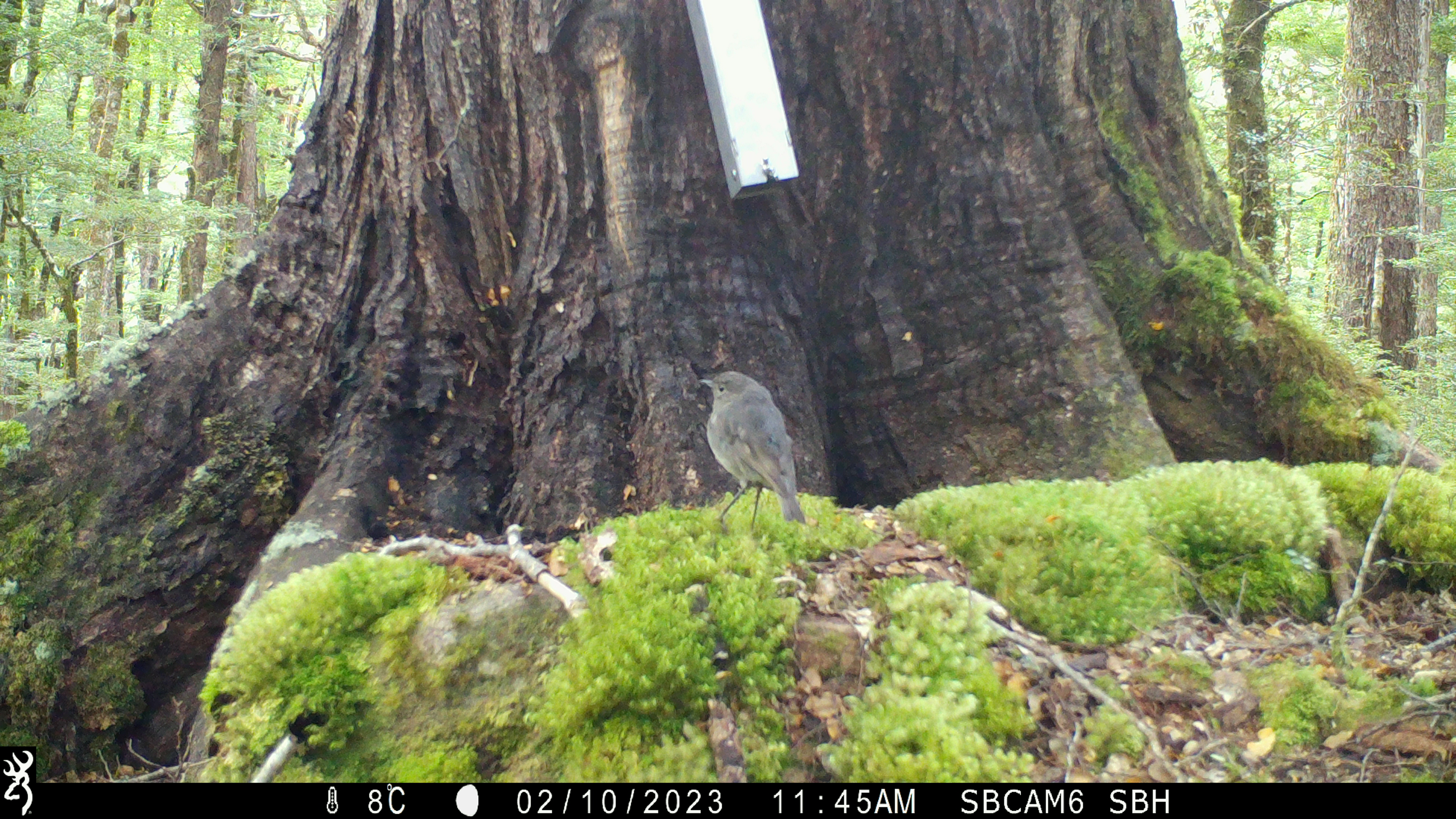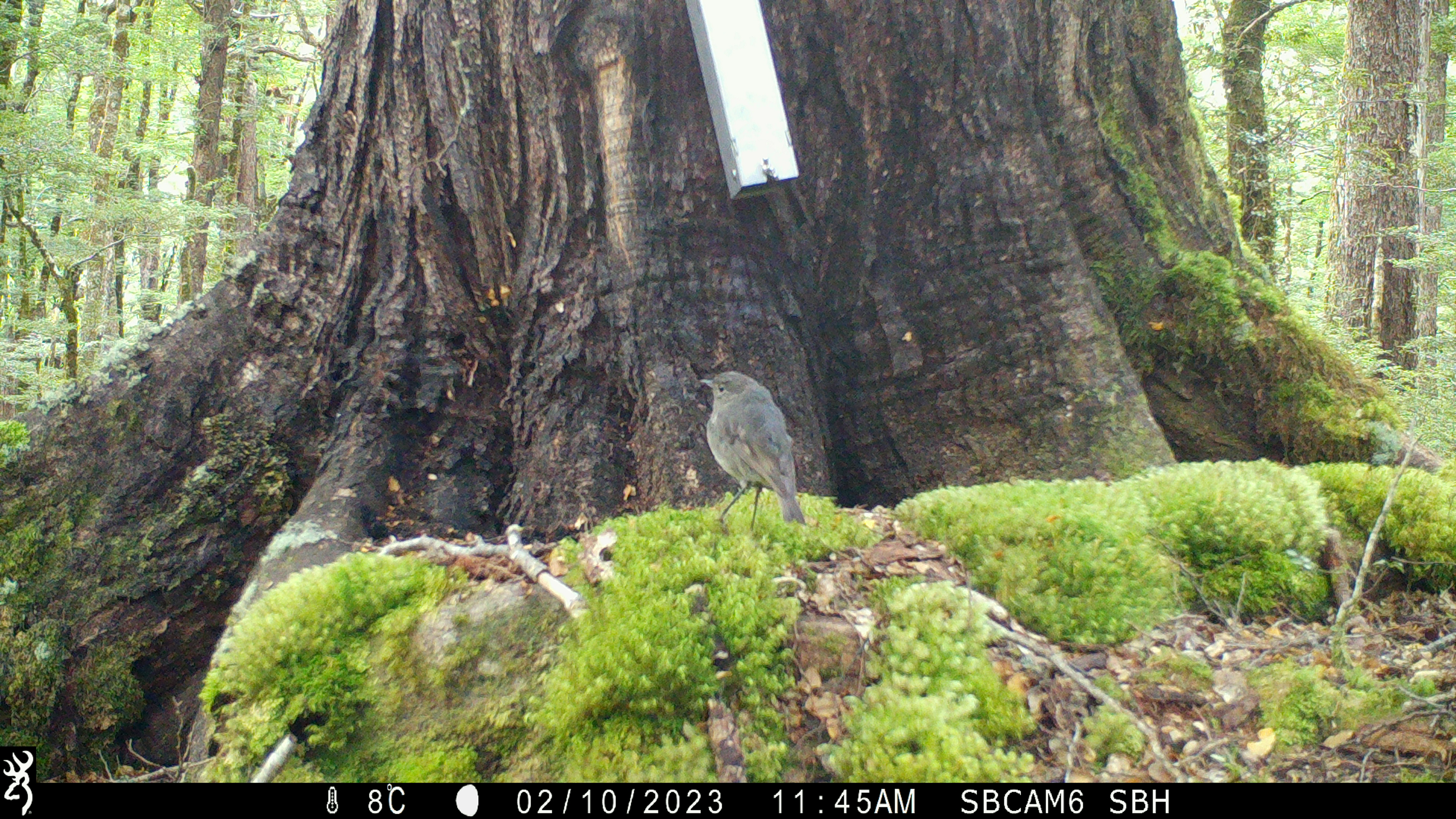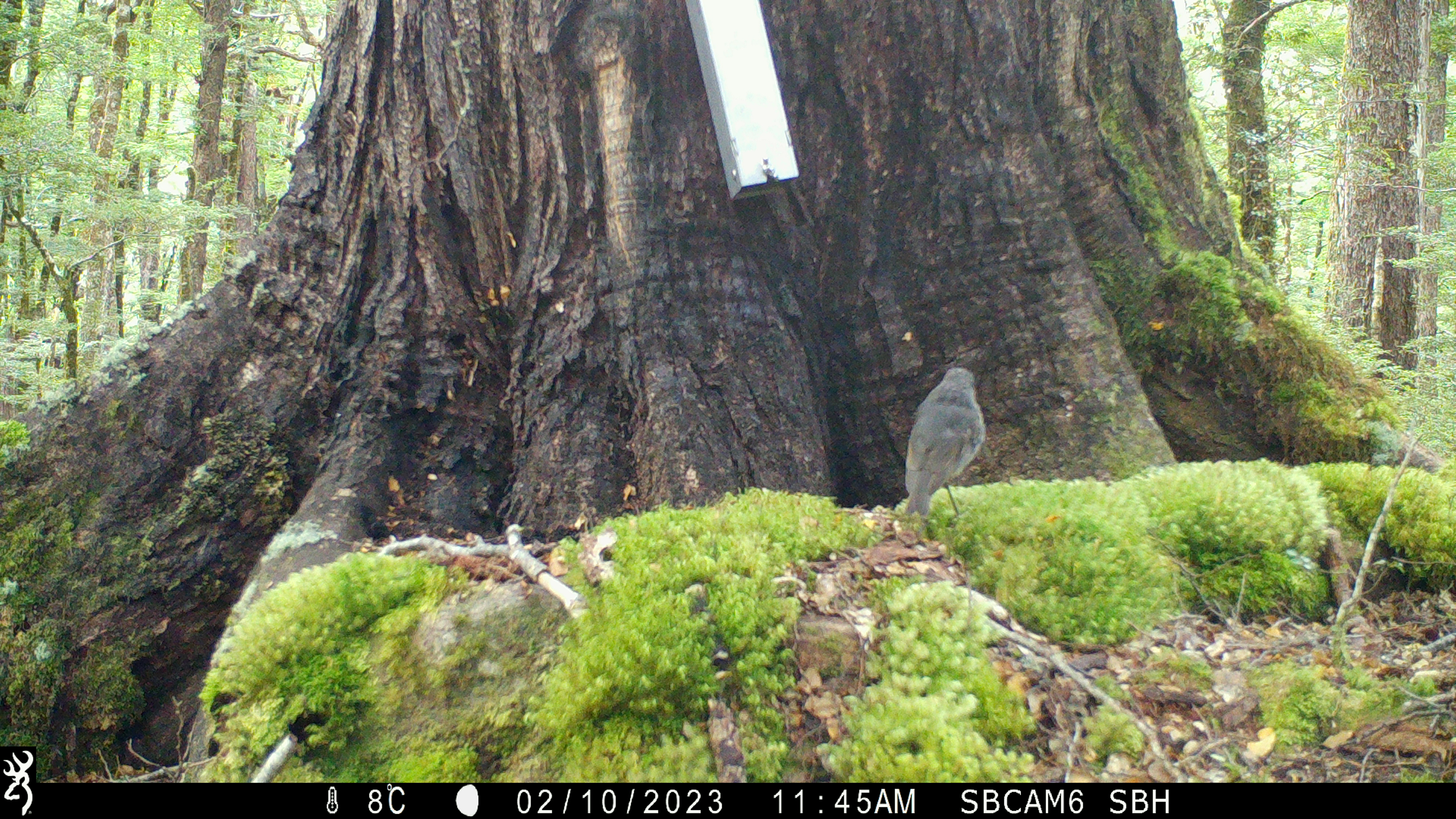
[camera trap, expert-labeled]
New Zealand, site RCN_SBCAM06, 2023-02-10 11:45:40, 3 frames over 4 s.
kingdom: Animalia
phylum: Chordata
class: Aves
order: Passeriformes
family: Petroicidae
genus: Petroica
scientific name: Petroica australis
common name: new zealand robin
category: robin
Robin (new zealand robin) (Petroica australis).